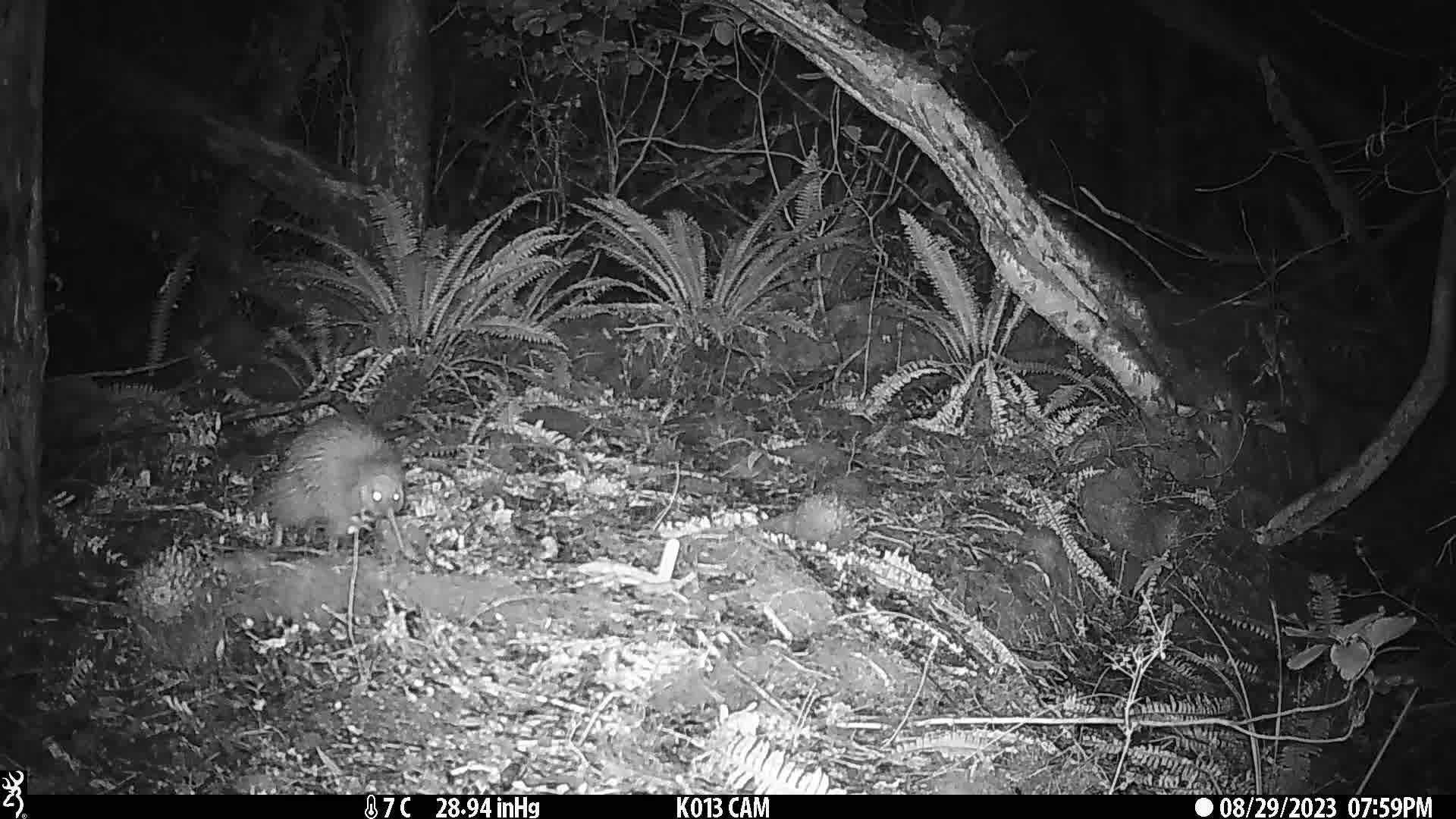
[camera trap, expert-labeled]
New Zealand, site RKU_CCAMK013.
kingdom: Animalia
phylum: Chordata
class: Aves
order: Apterygiformes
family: Apterygidae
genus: Apteryx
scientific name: Apteryx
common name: kiwi